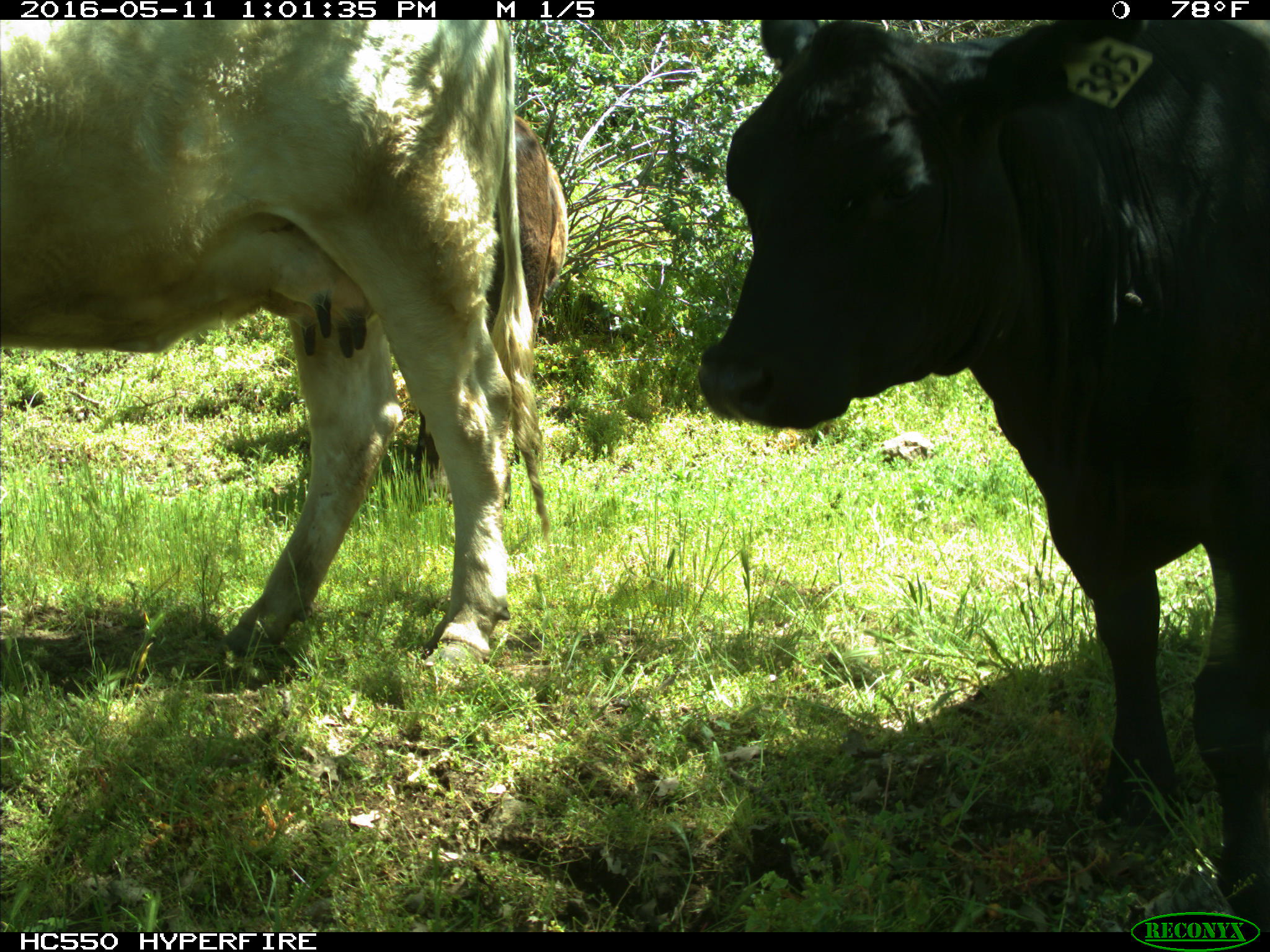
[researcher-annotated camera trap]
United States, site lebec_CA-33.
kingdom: Animalia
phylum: Chordata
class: Mammalia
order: Artiodactyla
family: Bovidae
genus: Bos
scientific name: Bos taurus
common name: domestic cow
Bos taurus (domestic cow).